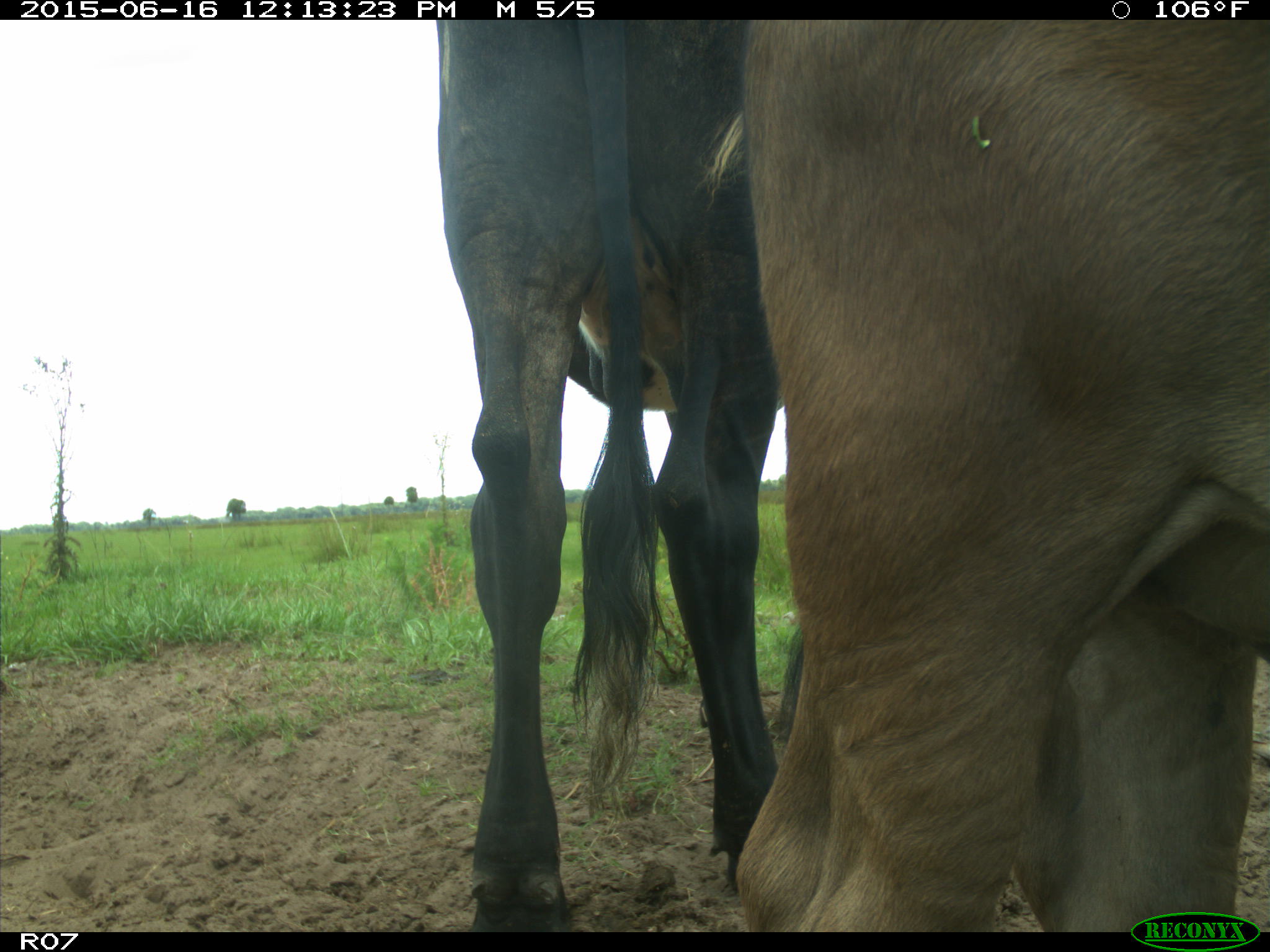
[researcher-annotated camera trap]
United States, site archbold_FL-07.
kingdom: Animalia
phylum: Chordata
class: Mammalia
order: Artiodactyla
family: Bovidae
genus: Bos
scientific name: Bos taurus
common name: domestic cow